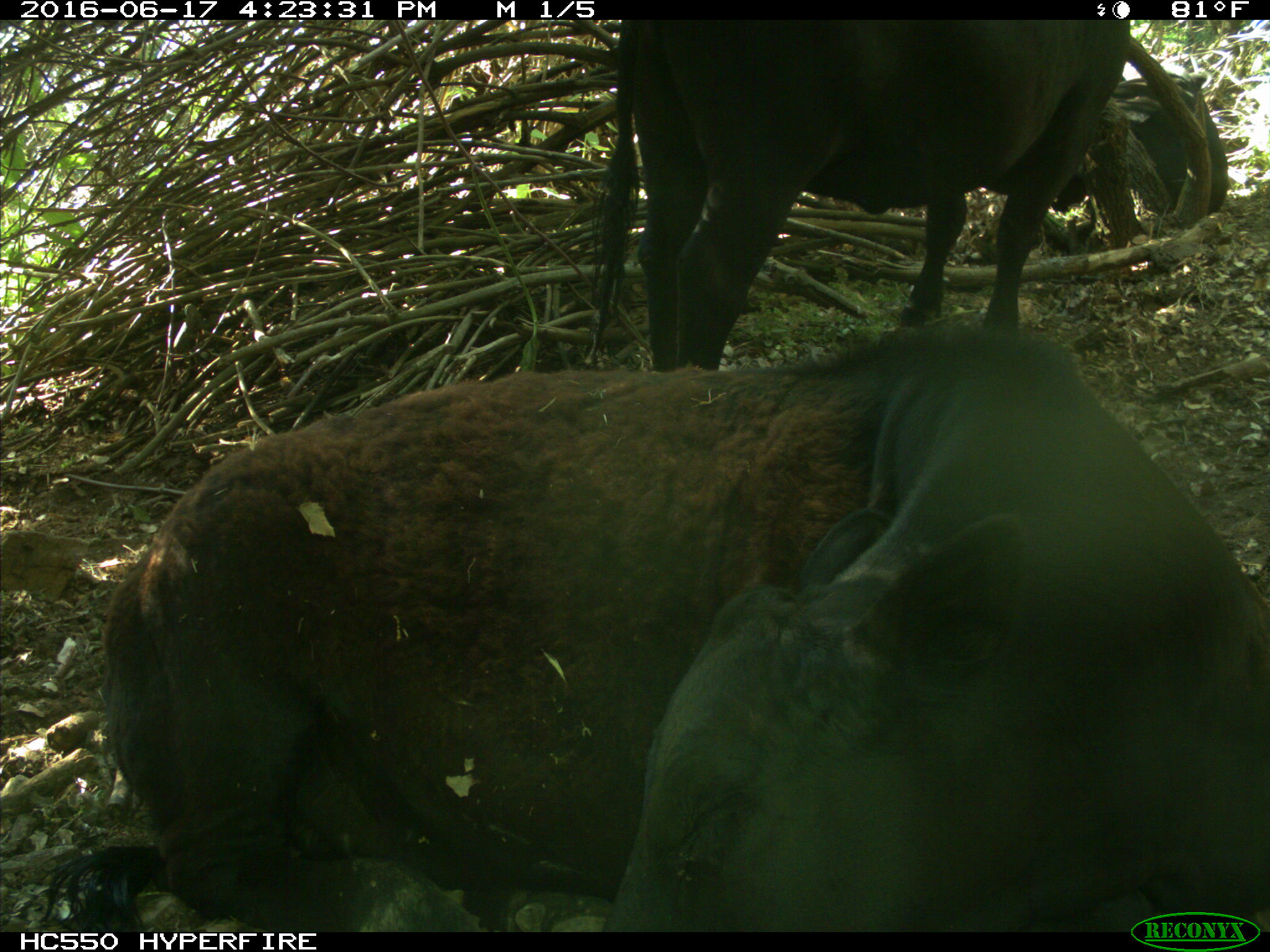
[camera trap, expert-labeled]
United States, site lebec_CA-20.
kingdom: Animalia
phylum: Chordata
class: Mammalia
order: Artiodactyla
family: Bovidae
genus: Bos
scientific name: Bos taurus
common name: domestic cow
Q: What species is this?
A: Bos taurus (domestic cow).